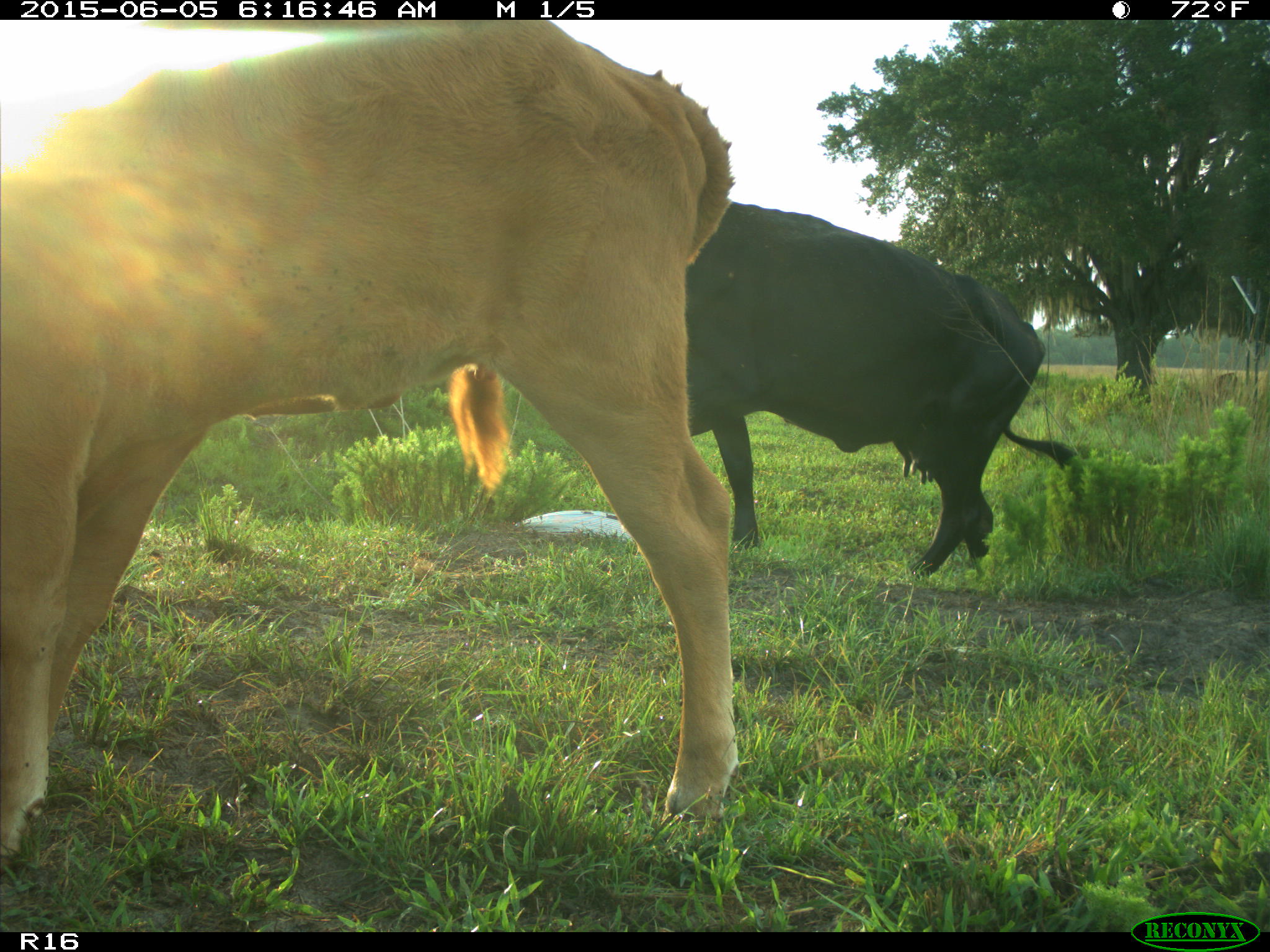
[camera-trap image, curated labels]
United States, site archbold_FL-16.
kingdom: Animalia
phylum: Chordata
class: Mammalia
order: Artiodactyla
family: Bovidae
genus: Bos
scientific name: Bos taurus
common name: domestic cow